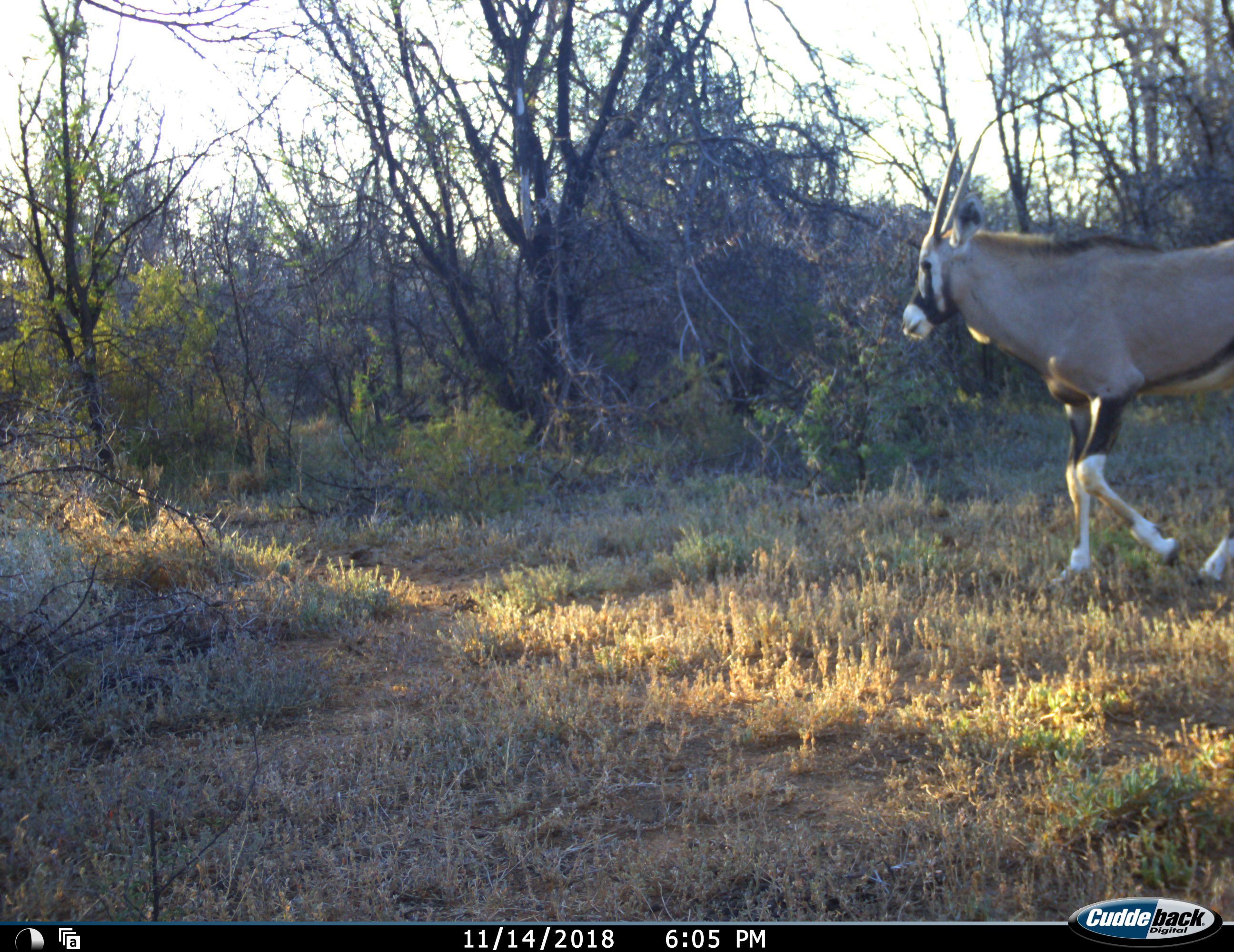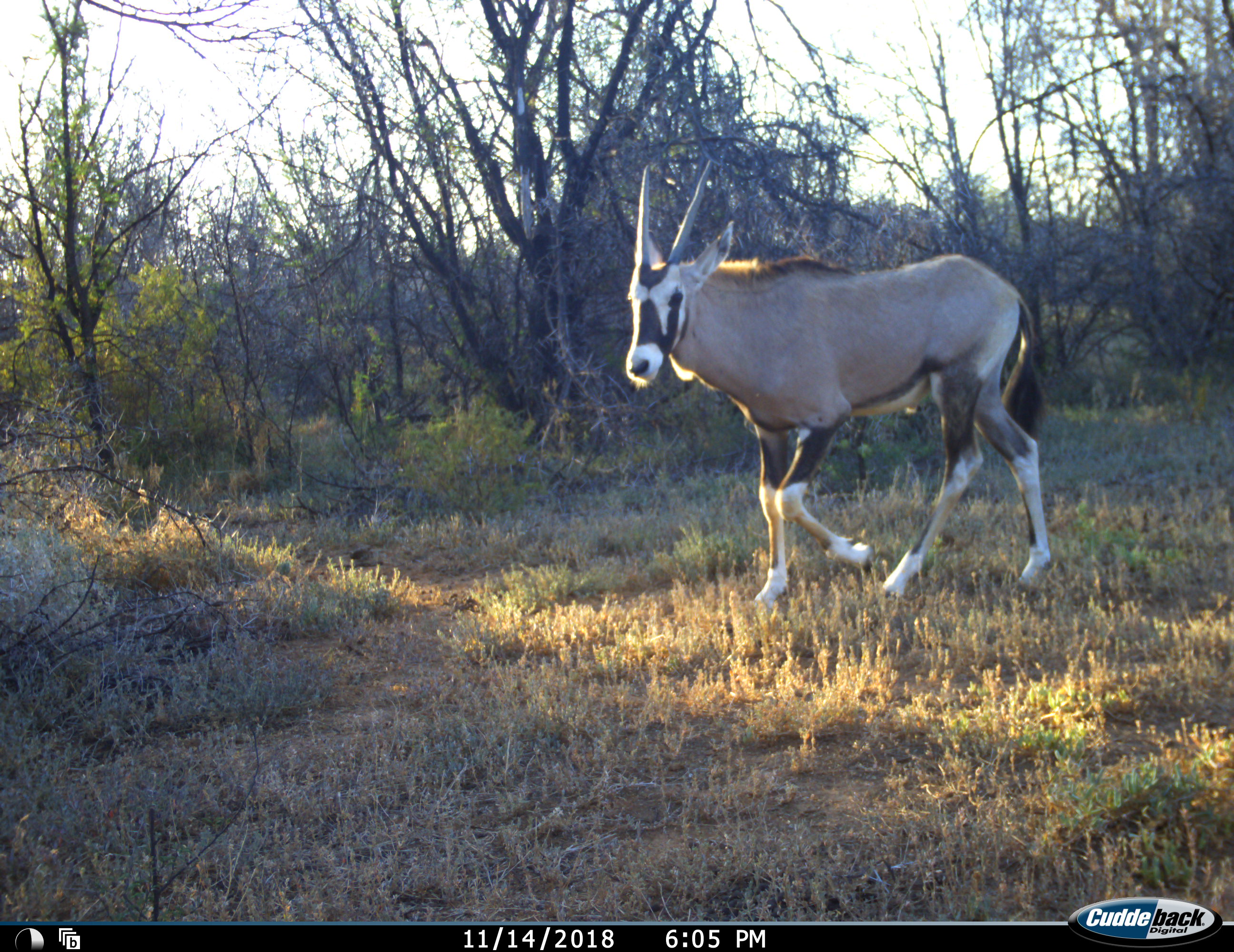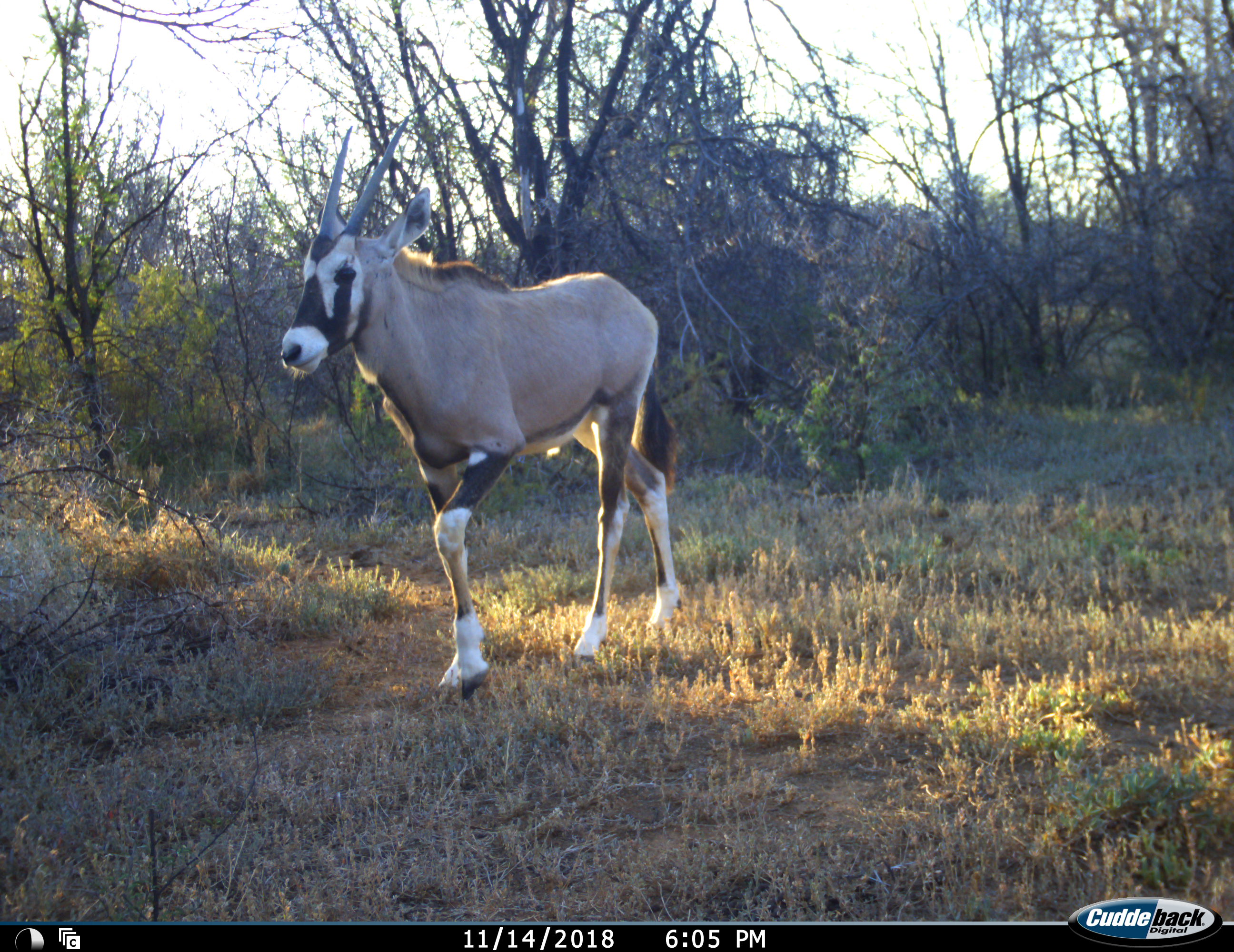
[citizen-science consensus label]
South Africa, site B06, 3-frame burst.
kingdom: Animalia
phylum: Chordata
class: Mammalia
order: Artiodactyla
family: Bovidae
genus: Oryx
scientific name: Oryx gazella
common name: gemsbok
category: gemsbokoryx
Gemsbokoryx (gemsbok) (Oryx gazella), count 1. Behavior (volunteer vote fractions): standing 0%, resting 0%, moving 100%, interacting 0%. Young present (vote fraction): 10%. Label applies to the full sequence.